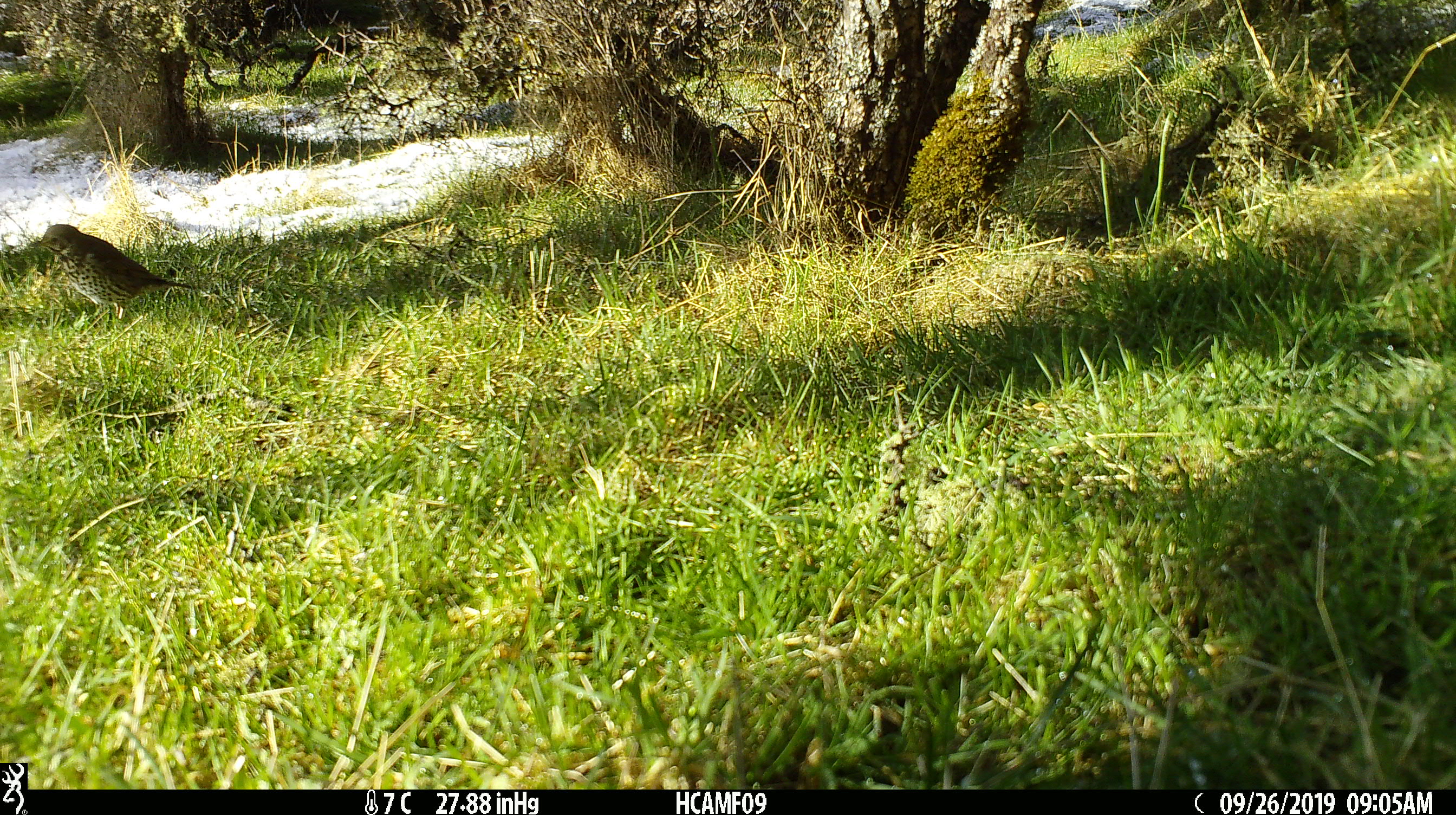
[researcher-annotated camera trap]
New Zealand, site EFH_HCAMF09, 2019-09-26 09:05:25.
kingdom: Animalia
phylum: Chordata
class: Aves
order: Passeriformes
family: Turdidae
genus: Turdus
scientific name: Turdus philomelos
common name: song thrush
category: thrush